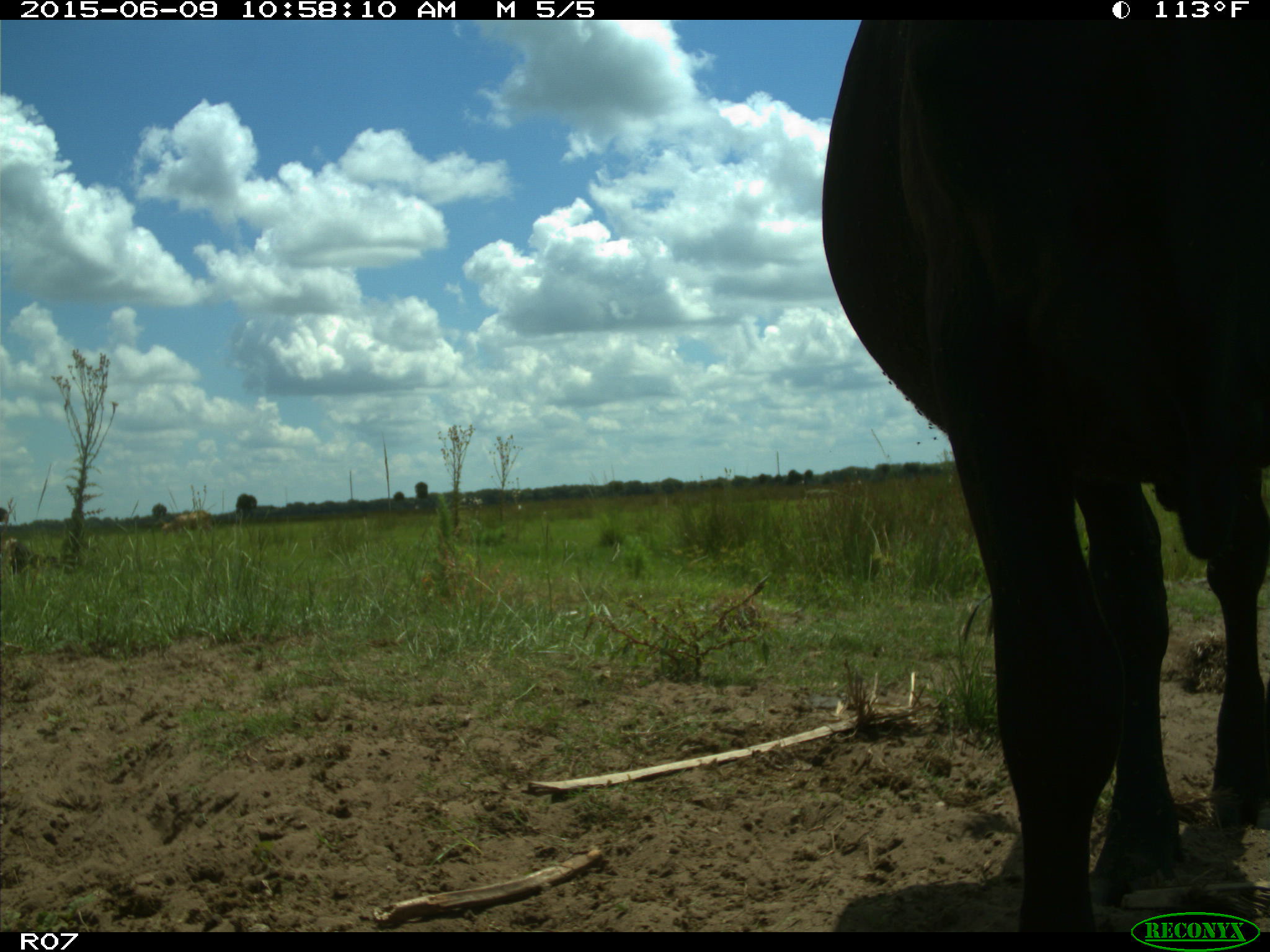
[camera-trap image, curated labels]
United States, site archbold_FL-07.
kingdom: Animalia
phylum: Chordata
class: Mammalia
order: Artiodactyla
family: Bovidae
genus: Bos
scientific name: Bos taurus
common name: domestic cow